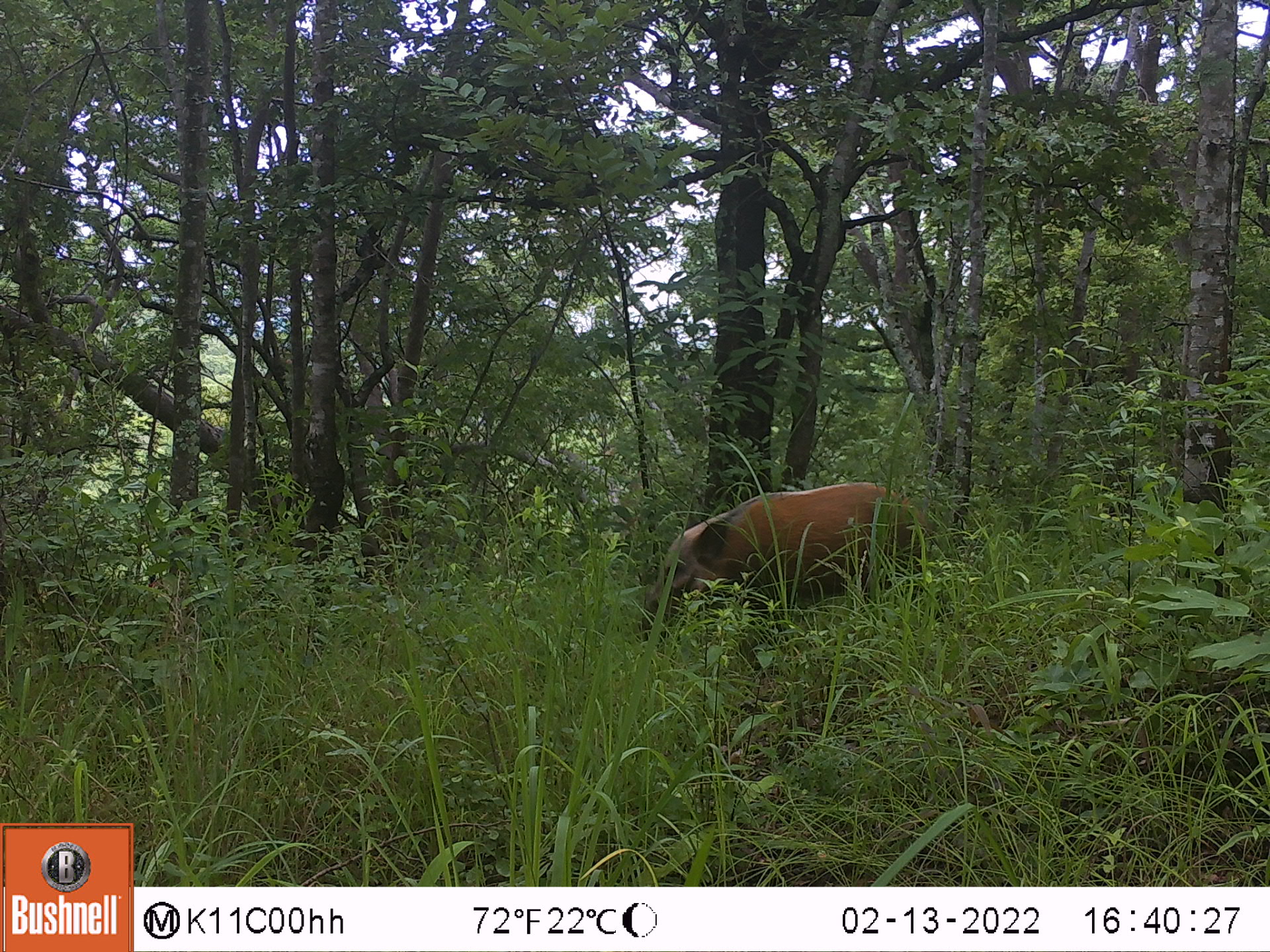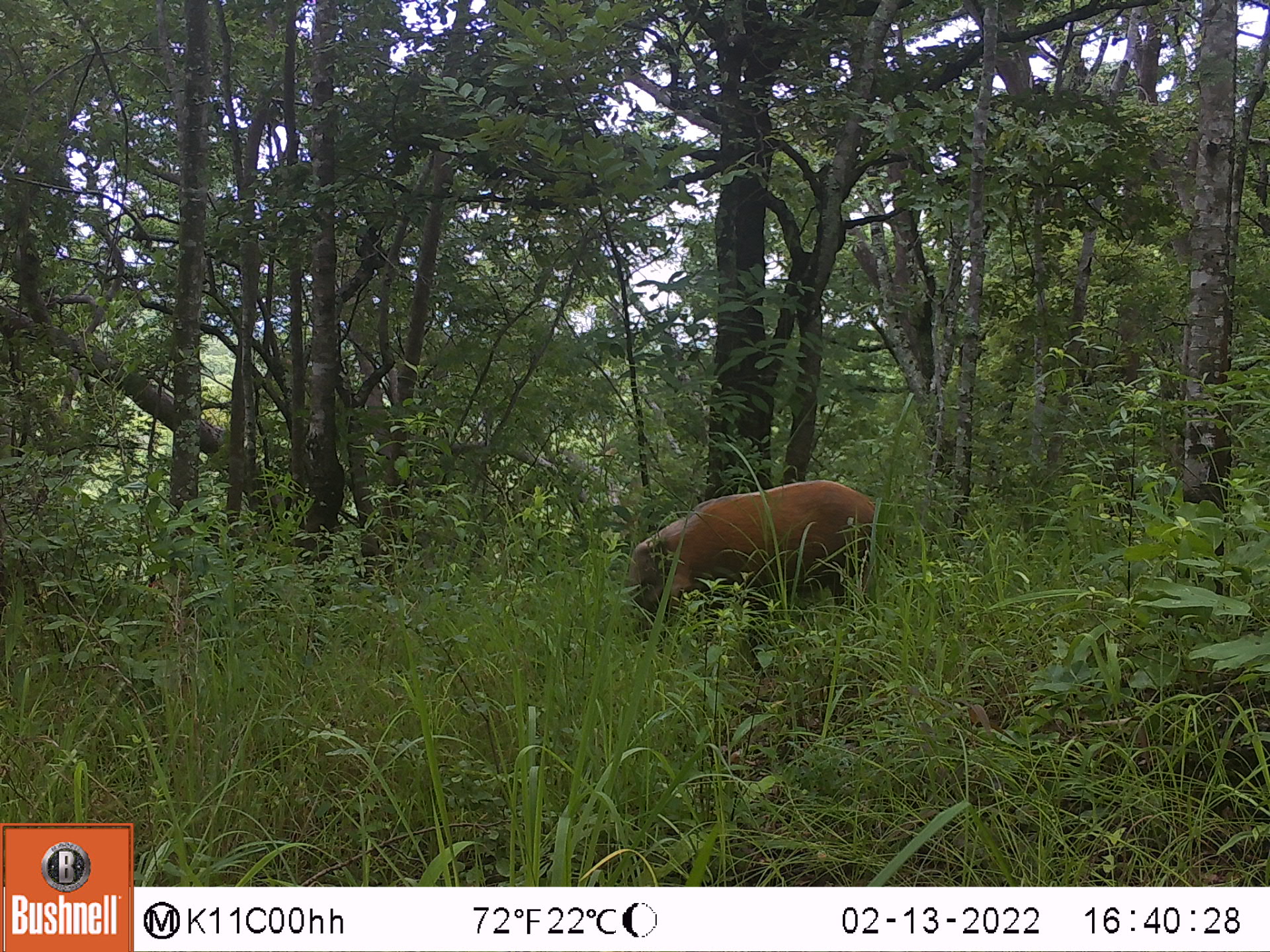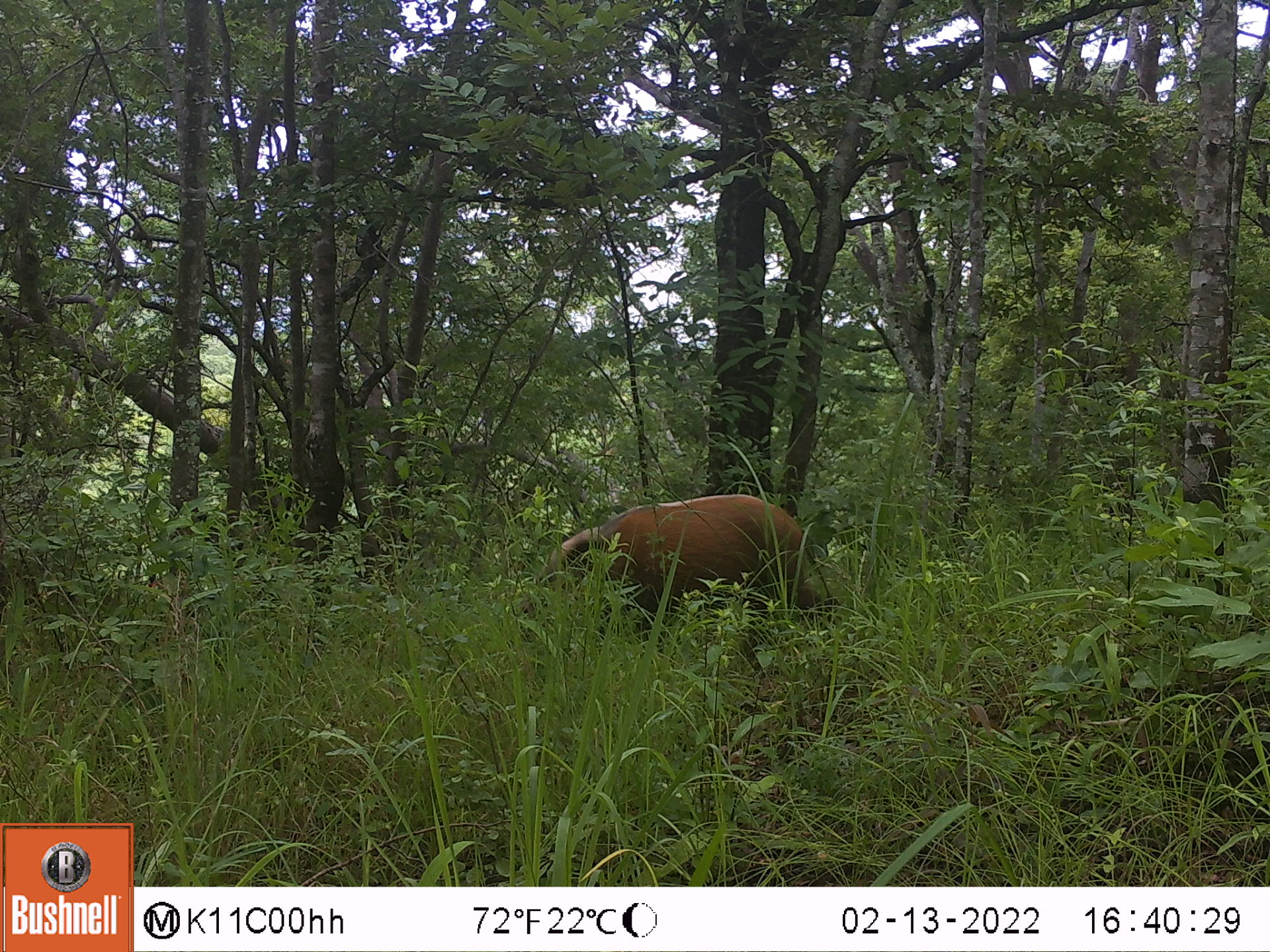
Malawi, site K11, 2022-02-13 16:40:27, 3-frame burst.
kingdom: Animalia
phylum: Chordata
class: Mammalia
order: Artiodactyla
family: Suidae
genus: Potamochoerus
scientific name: Potamochoerus larvatus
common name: bushpig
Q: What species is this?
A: Bushpig (Potamochoerus larvatus).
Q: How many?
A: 1.